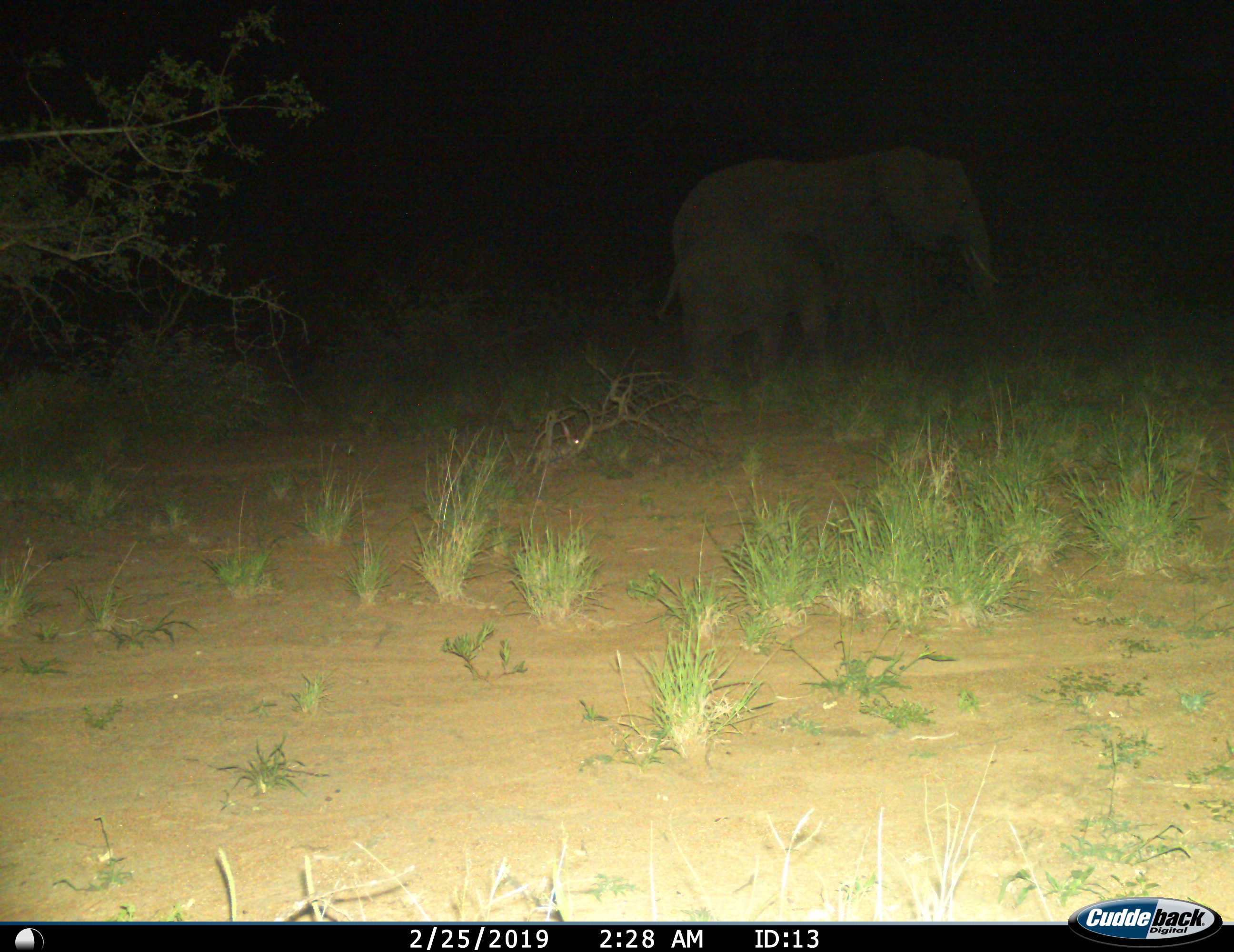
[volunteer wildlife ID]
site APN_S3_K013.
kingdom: Animalia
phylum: Chordata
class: Mammalia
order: Proboscidea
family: Elephantidae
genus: Loxodonta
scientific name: Loxodonta africana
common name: african bush elephant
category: elephant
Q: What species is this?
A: Elephant (african bush elephant) (Loxodonta africana).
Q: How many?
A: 2.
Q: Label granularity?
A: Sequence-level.